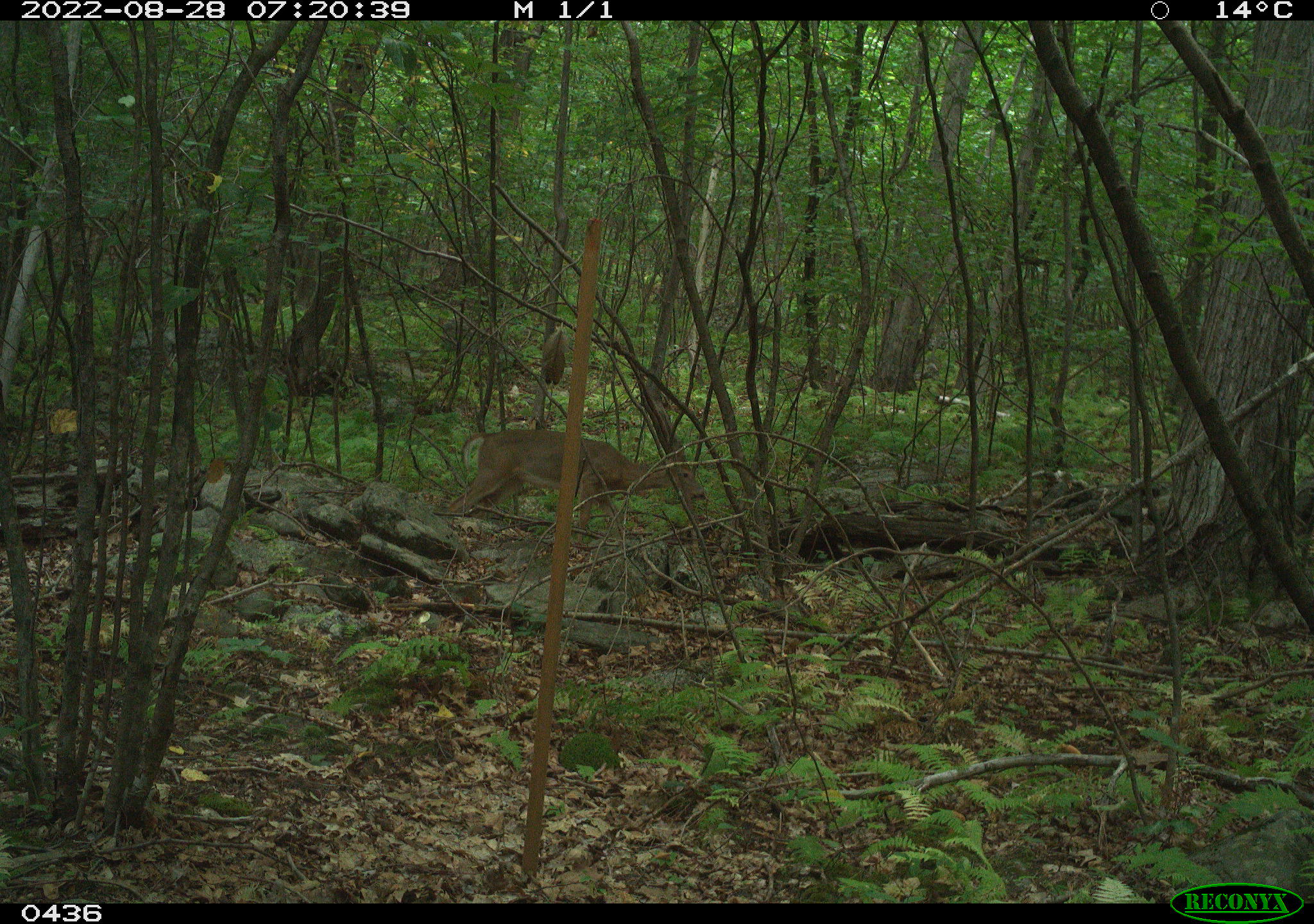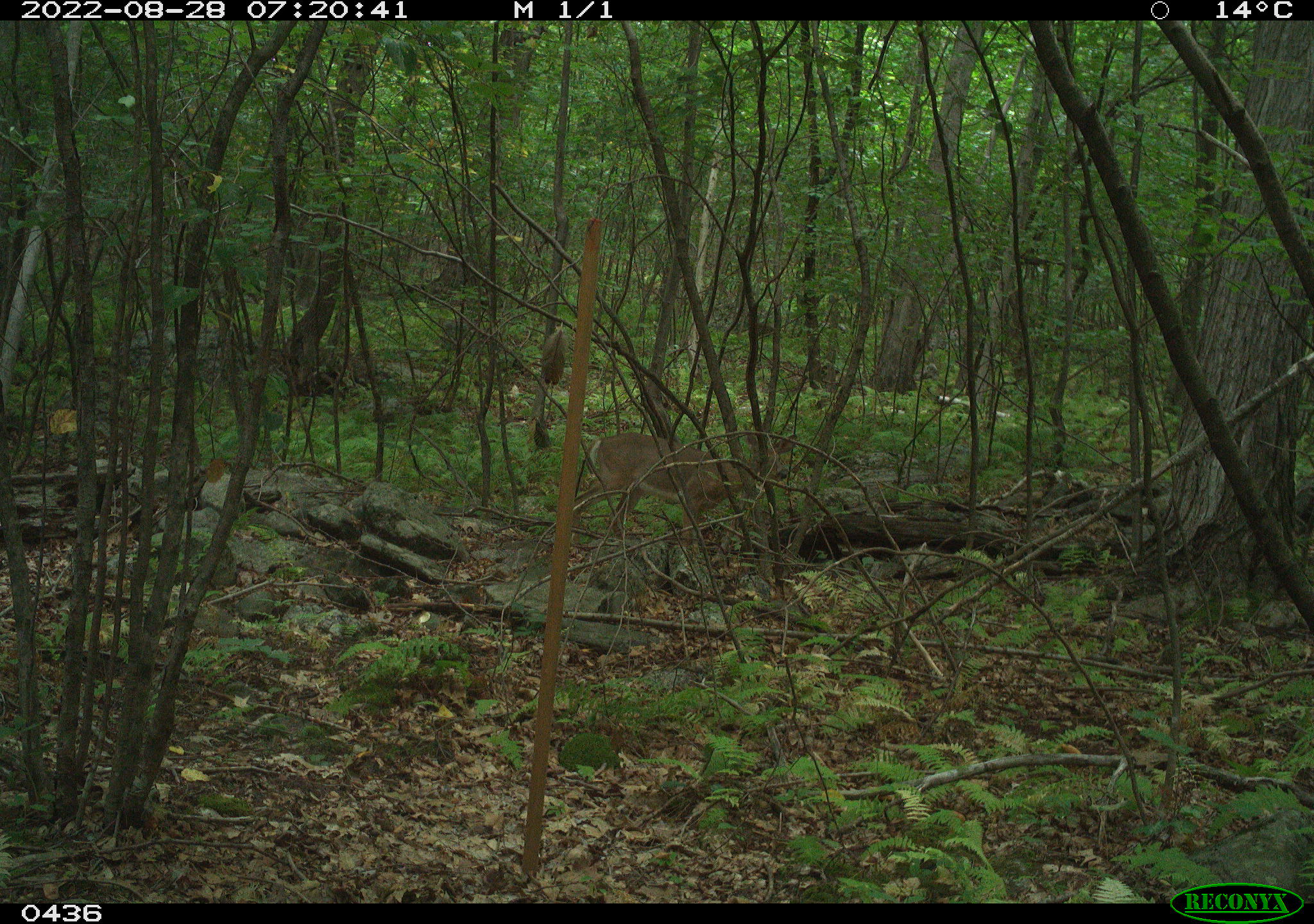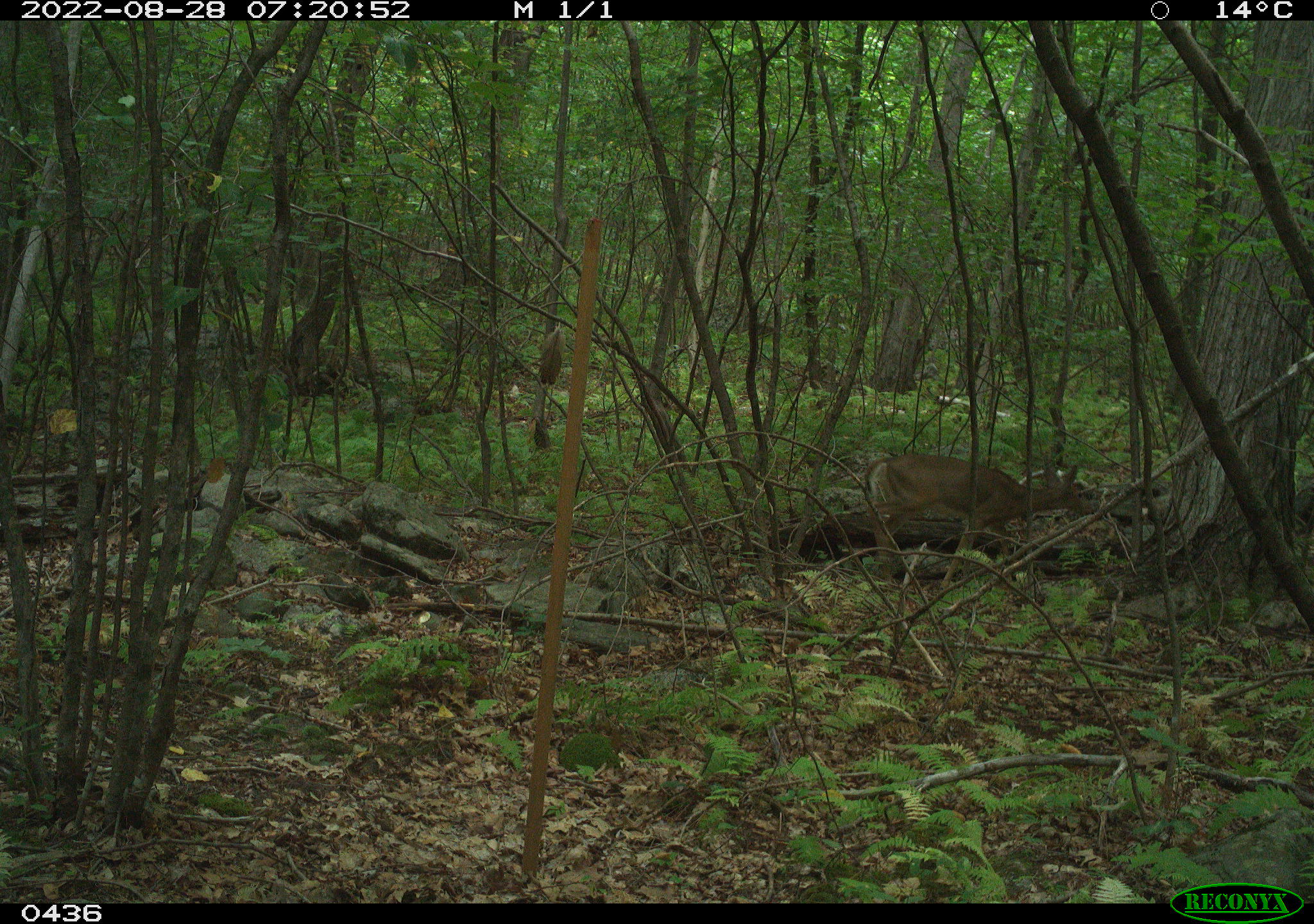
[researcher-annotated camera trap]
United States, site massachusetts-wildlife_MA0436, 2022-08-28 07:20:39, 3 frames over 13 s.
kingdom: Animalia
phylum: Chordata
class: Mammalia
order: Artiodactyla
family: Cervidae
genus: Odocoileus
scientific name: Odocoileus virginianus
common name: white-tailed deer